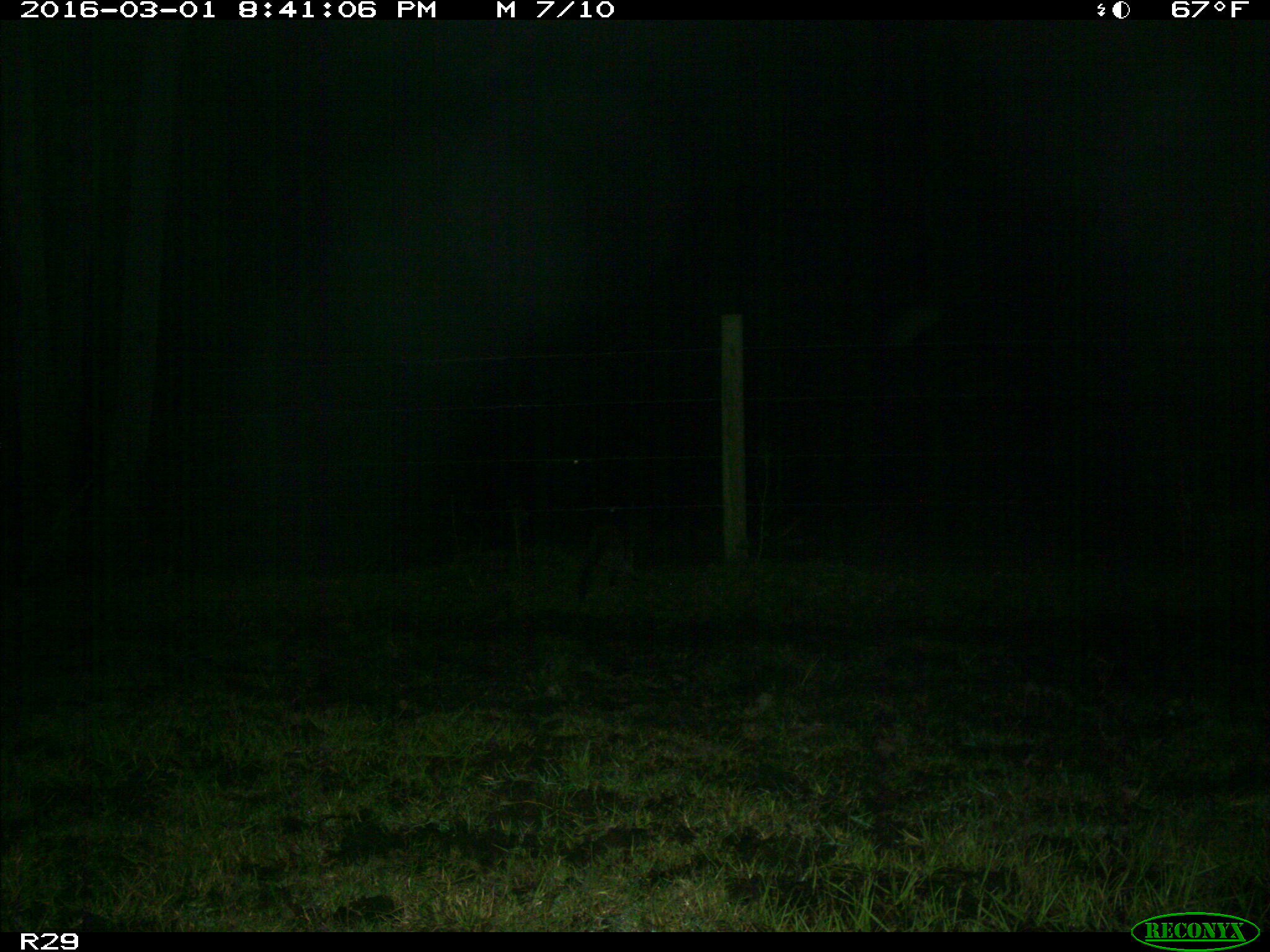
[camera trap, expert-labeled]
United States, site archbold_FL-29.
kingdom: Animalia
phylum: Chordata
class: Mammalia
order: Carnivora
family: Procyonidae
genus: Procyon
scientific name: Procyon lotor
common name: common raccoon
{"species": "Procyon lotor (common raccoon)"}